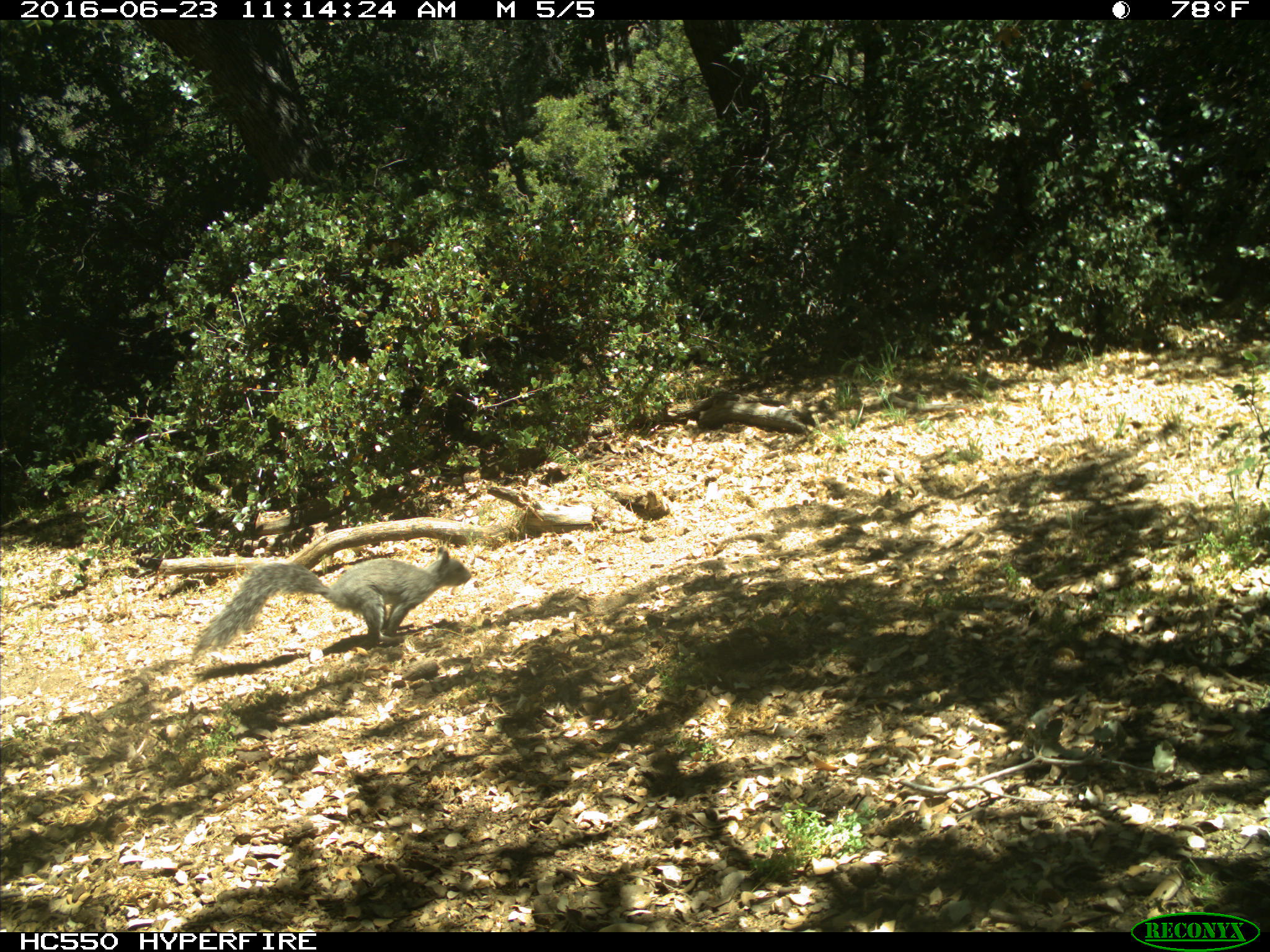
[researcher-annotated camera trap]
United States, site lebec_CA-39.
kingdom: Animalia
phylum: Chordata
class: Mammalia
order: Rodentia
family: Sciuridae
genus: Sciurus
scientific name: Sciurus carolinensis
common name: eastern gray squirrel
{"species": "Sciurus carolinensis (eastern gray squirrel)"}